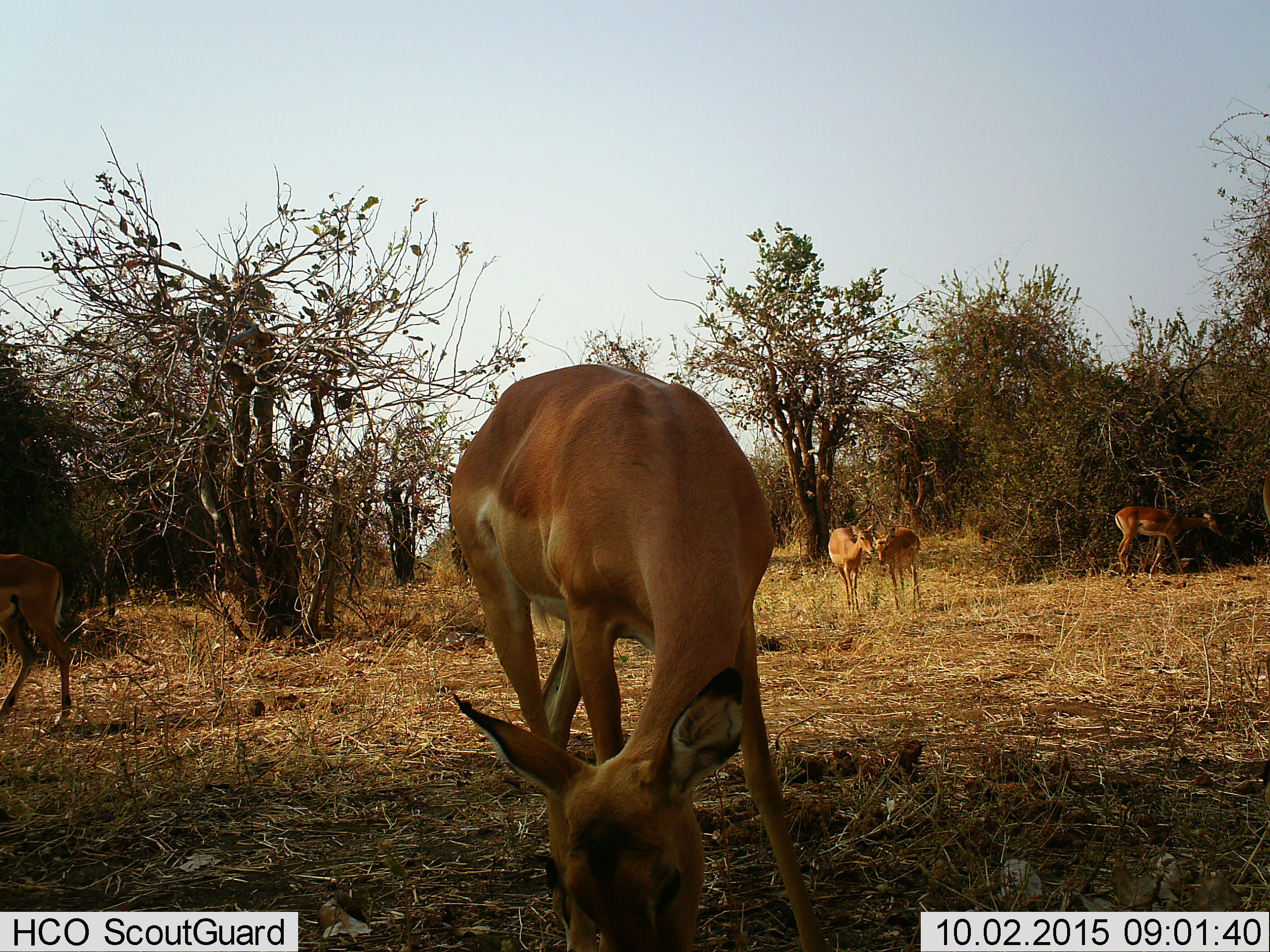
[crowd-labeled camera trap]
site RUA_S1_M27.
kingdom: Animalia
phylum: Chordata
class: Mammalia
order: Artiodactyla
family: Bovidae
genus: Aepyceros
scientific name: Aepyceros melampus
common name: impala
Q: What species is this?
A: Impala (Aepyceros melampus).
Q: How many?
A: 5.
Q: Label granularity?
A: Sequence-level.